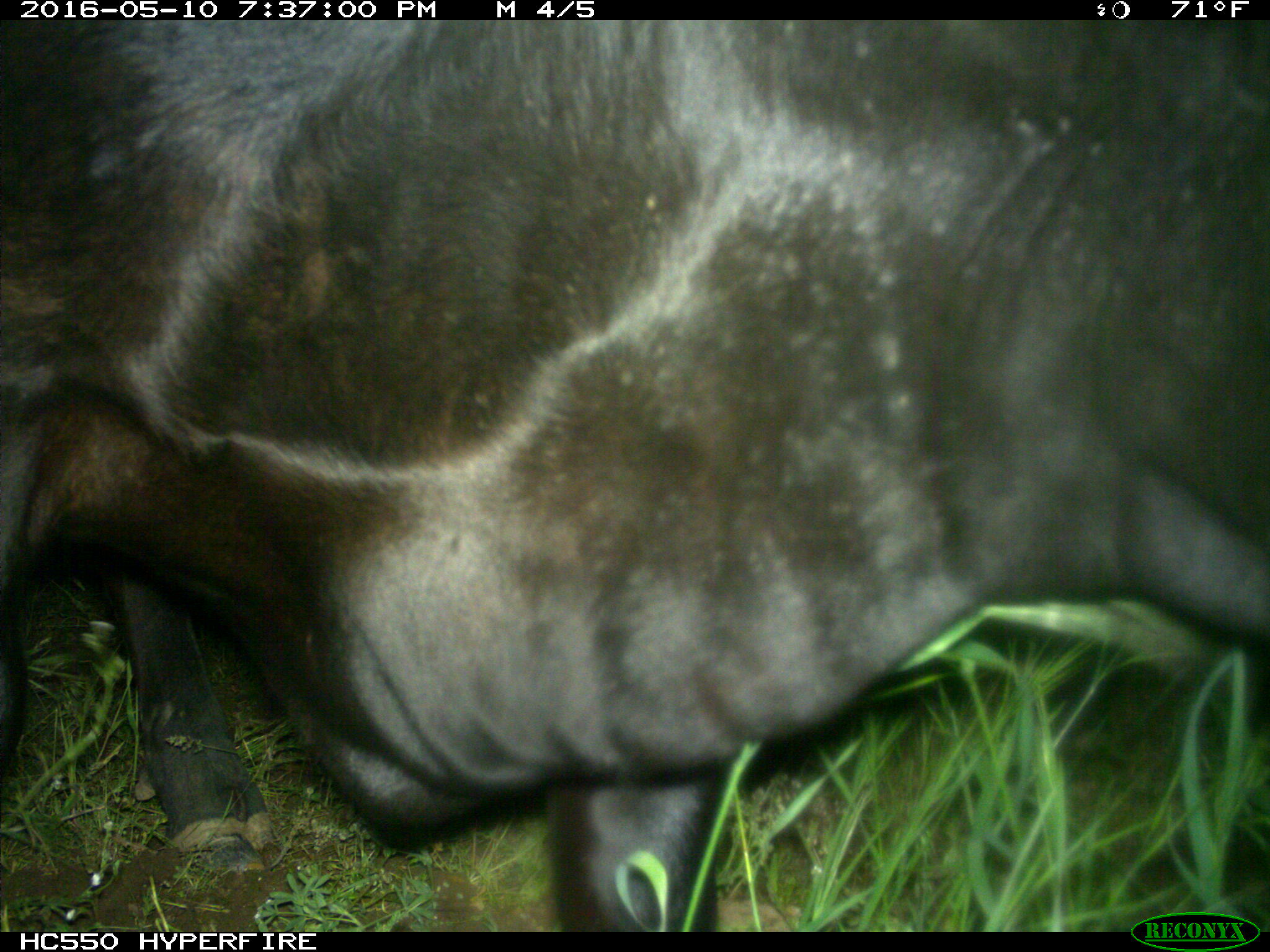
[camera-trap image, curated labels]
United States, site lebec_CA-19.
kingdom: Animalia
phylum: Chordata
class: Mammalia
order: Artiodactyla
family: Bovidae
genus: Bos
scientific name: Bos taurus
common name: domestic cow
Bos taurus (domestic cow).